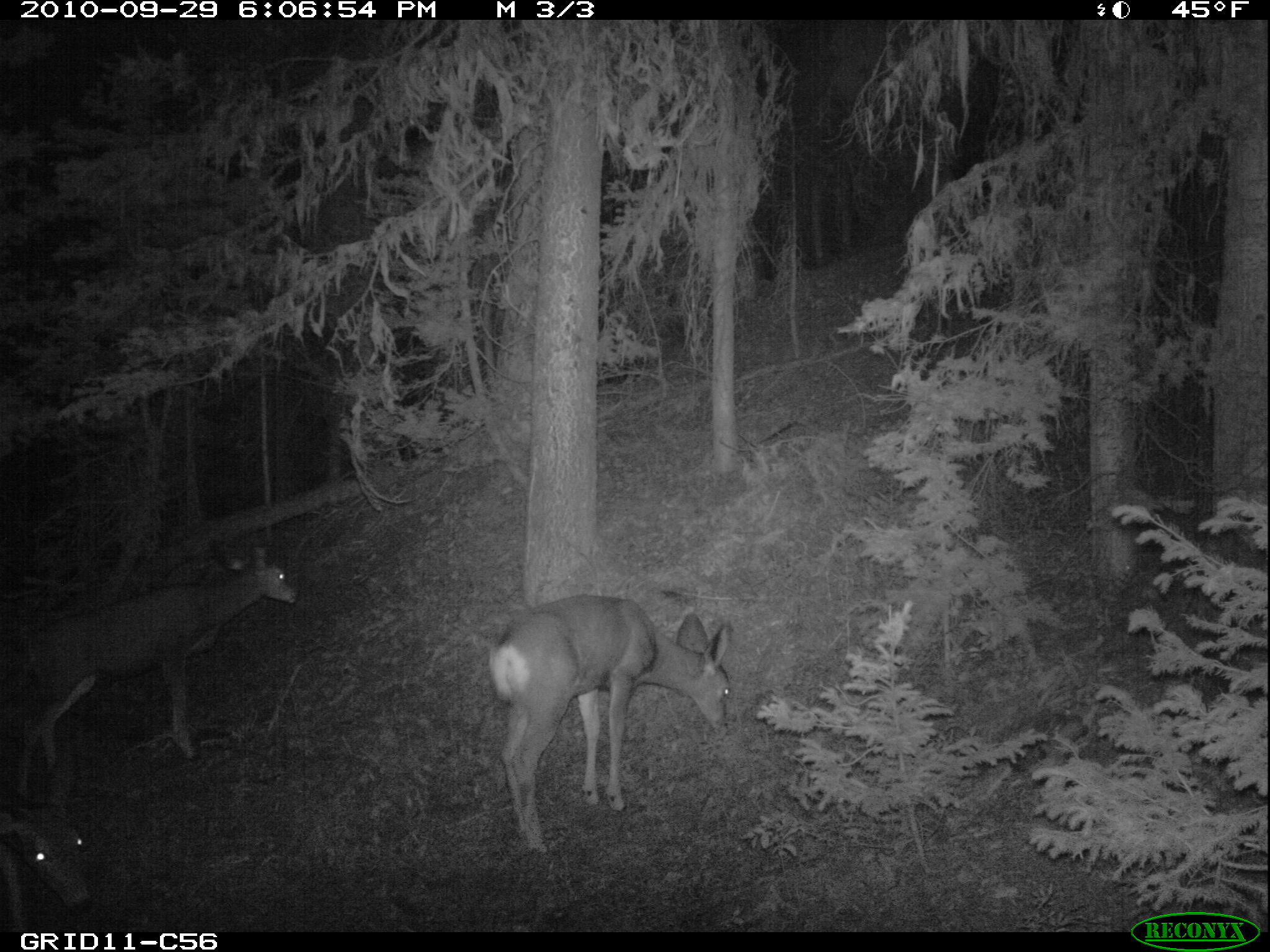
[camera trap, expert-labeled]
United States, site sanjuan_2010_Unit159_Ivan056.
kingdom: Animalia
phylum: Chordata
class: Mammalia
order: Artiodactyla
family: Cervidae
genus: Odocoileus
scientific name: Odocoileus hemionus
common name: mule deer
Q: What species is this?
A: Odocoileus hemionus (mule deer).